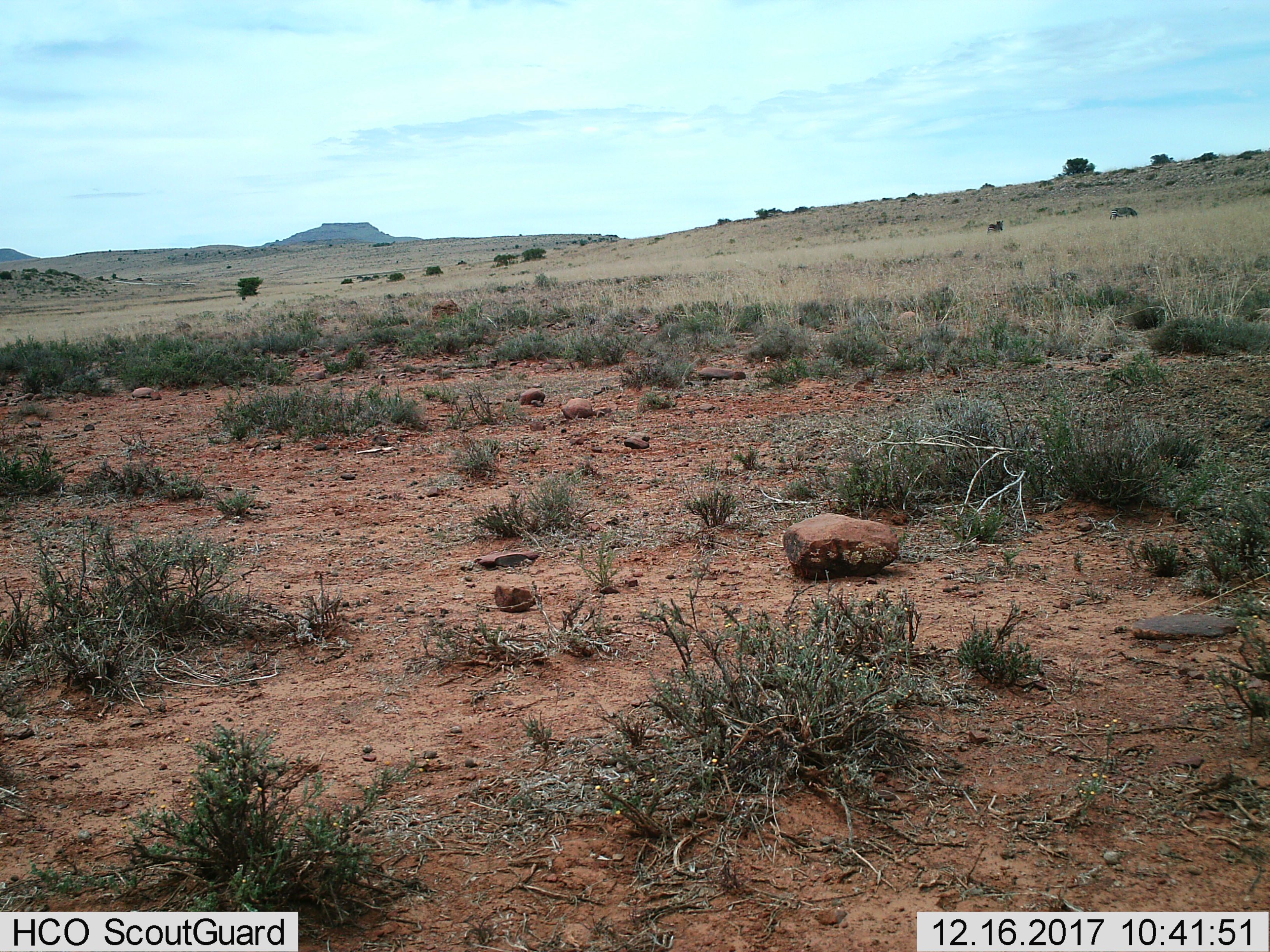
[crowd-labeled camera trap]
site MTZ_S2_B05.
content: unidentified animal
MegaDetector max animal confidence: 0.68